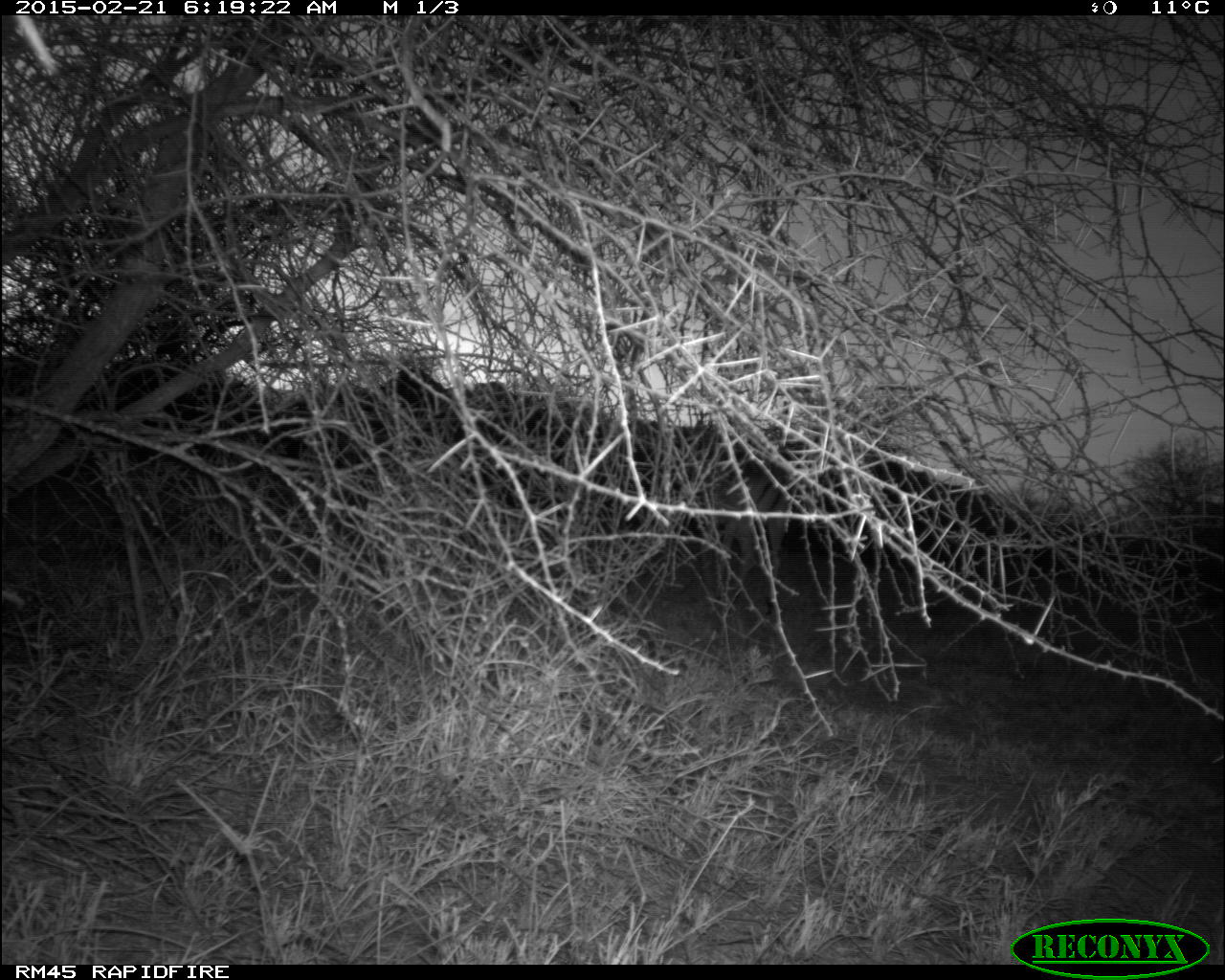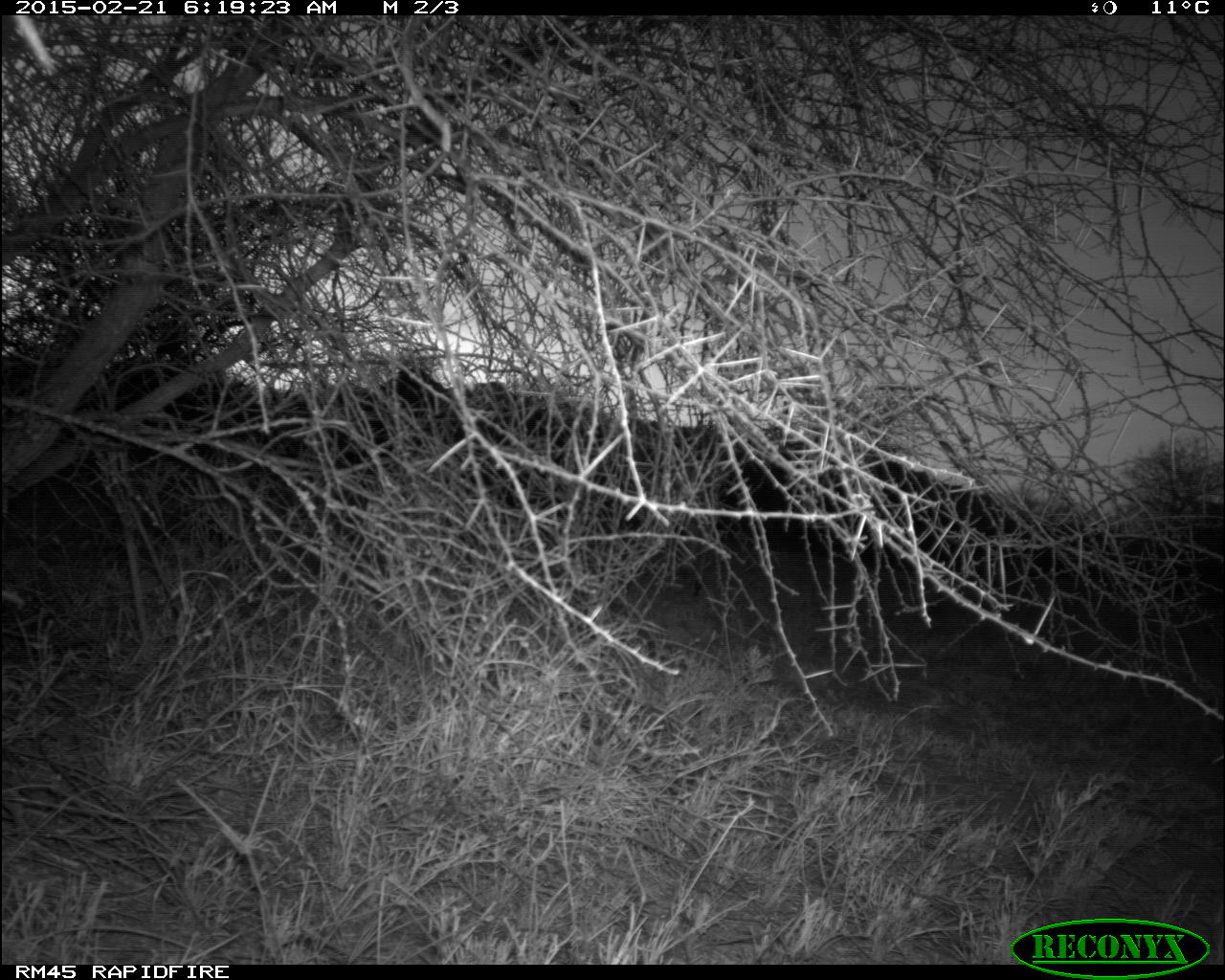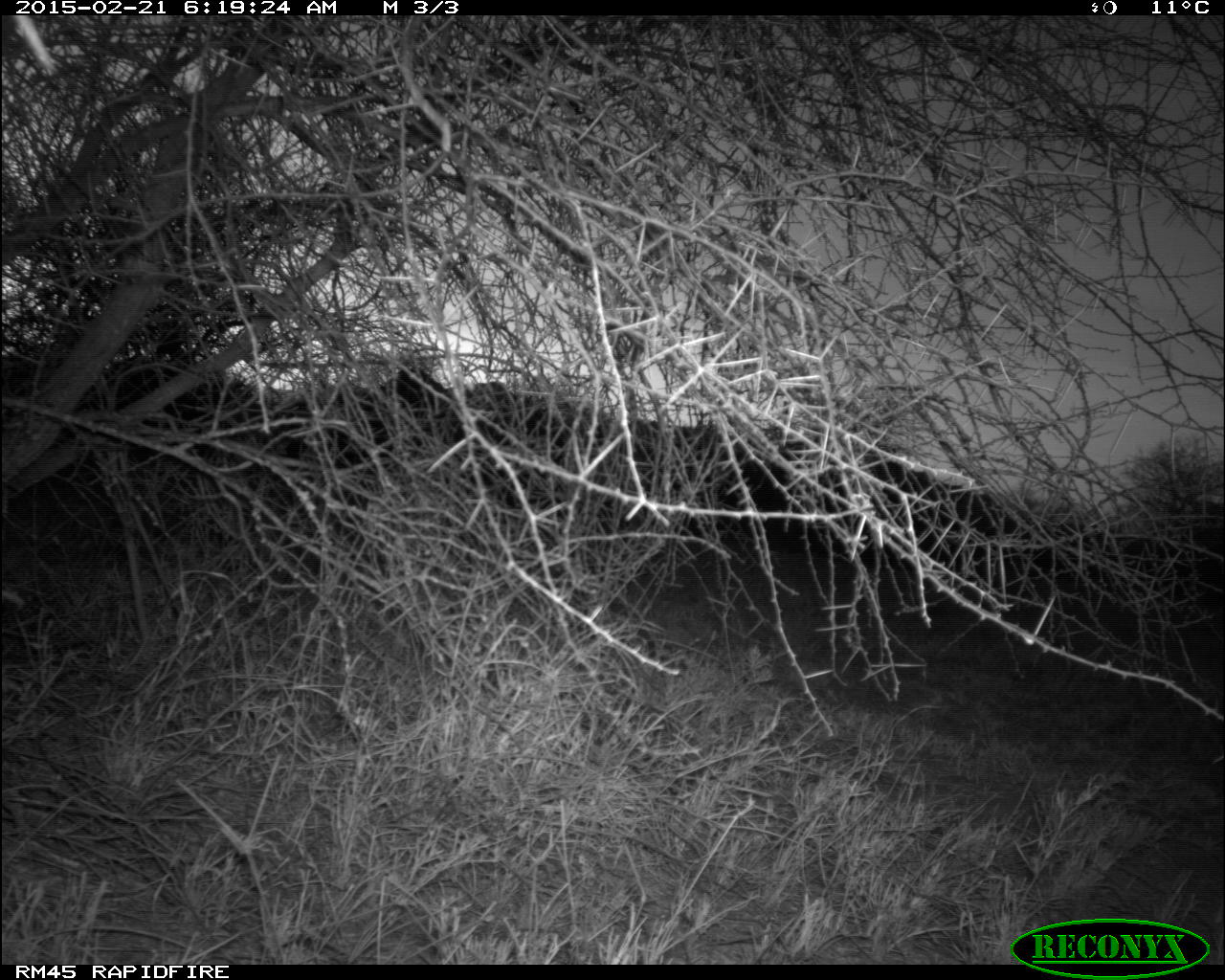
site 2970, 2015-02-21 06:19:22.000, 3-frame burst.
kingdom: Animalia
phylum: Chordata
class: Mammalia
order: Artiodactyla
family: Bovidae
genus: Aepyceros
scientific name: Aepyceros melampus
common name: impala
Aepyceros melampus (impala), count 3.